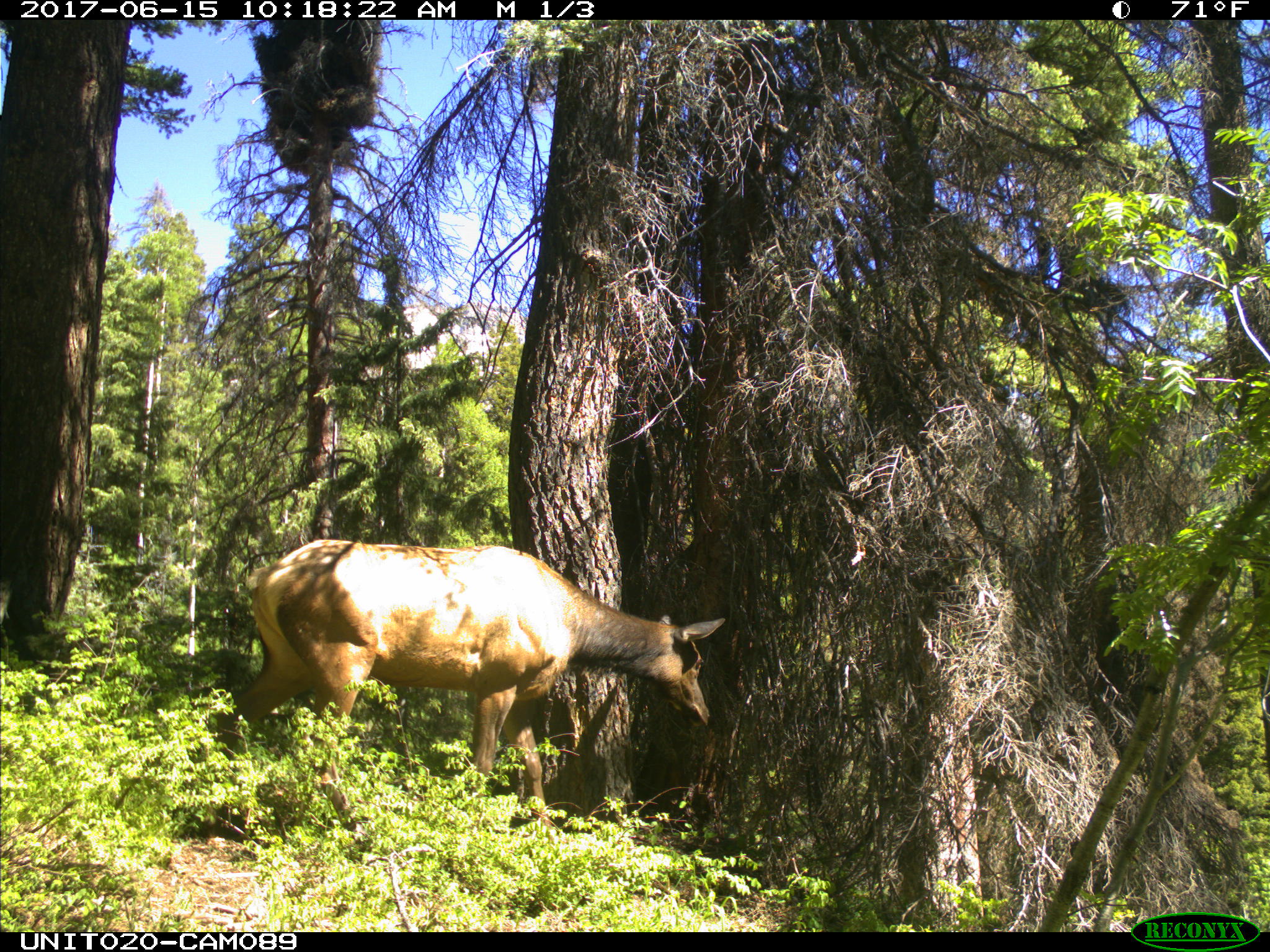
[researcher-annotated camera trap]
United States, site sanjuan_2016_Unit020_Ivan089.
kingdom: Animalia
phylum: Chordata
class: Mammalia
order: Artiodactyla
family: Cervidae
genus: Cervus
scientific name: Cervus elaphus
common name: red deer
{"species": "Cervus elaphus (red deer)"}